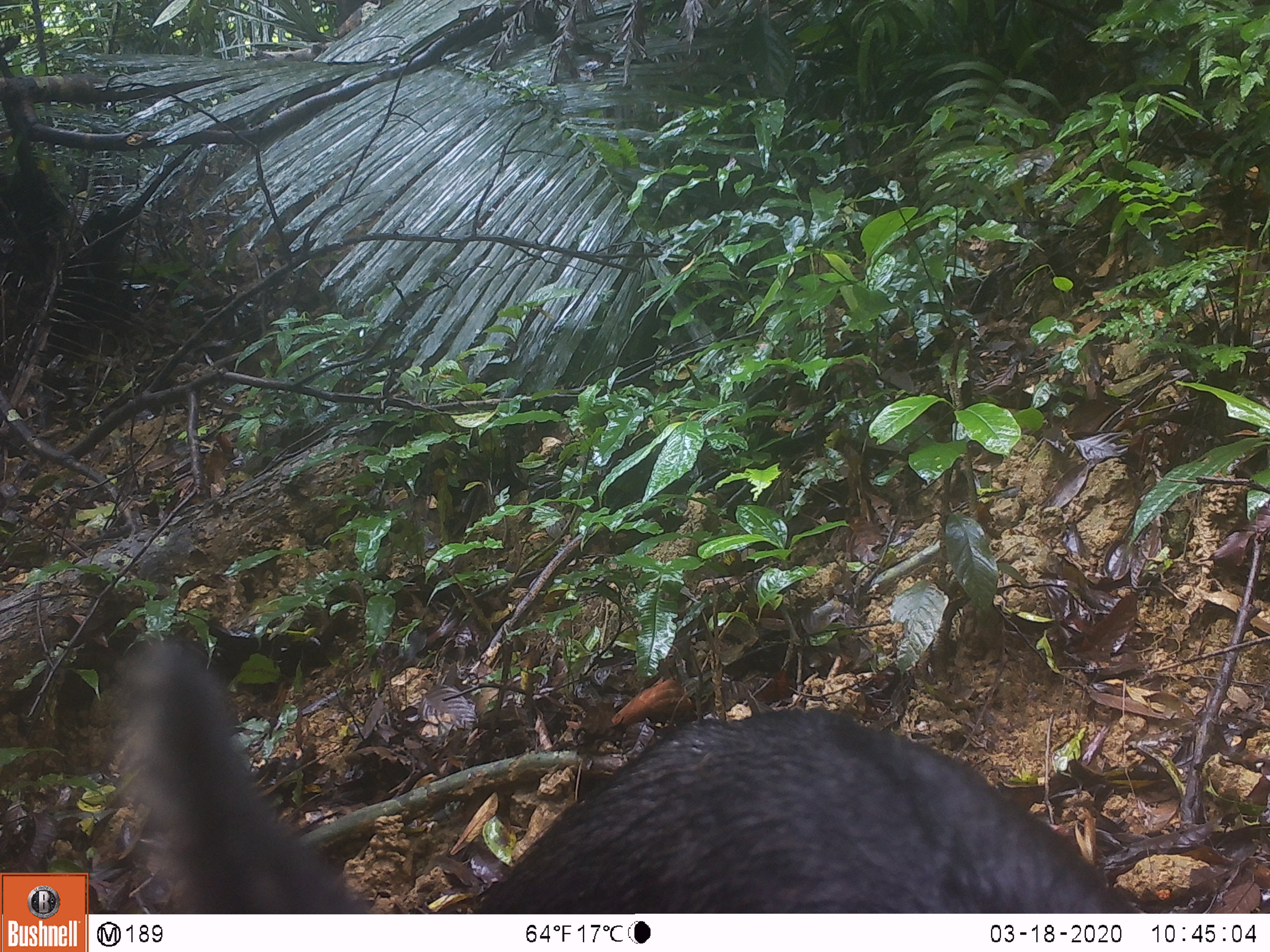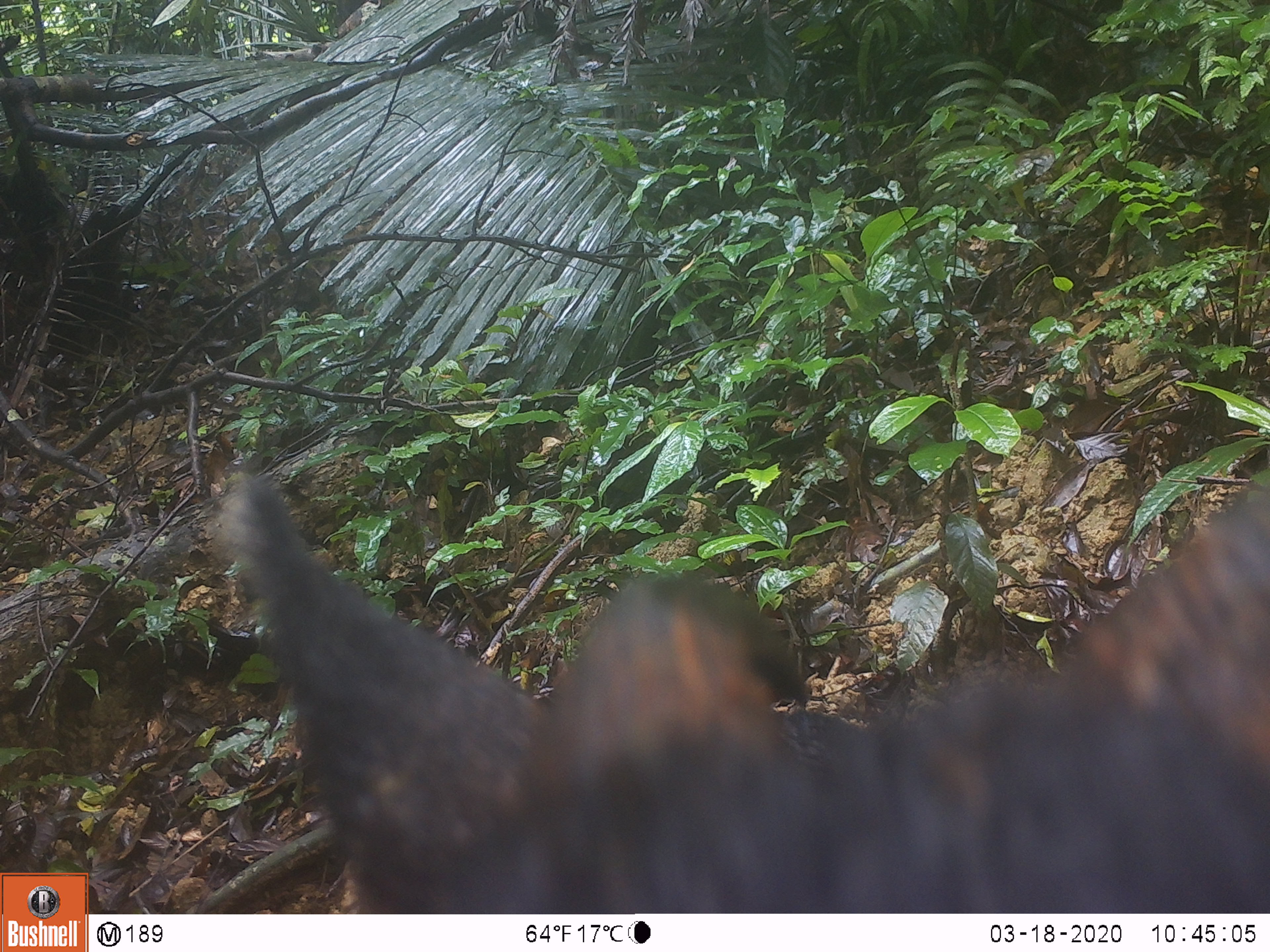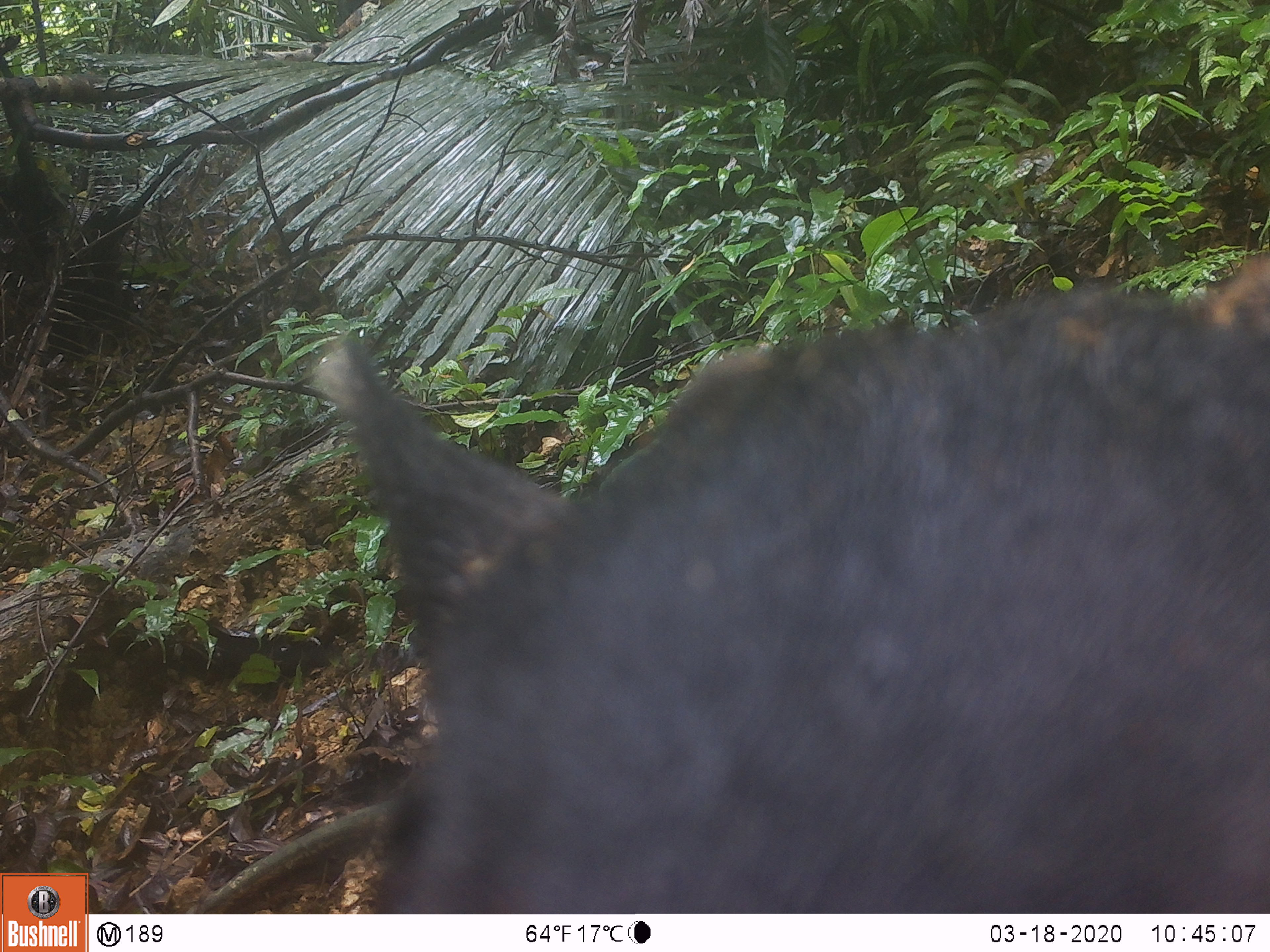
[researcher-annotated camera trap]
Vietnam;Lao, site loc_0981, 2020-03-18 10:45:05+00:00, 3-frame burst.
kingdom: Animalia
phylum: Chordata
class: Mammalia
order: Artiodactyla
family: Bovidae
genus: Capricornis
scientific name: Capricornis sumatraensis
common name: chinese serow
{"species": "chinese serow (Capricornis sumatraensis)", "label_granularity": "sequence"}